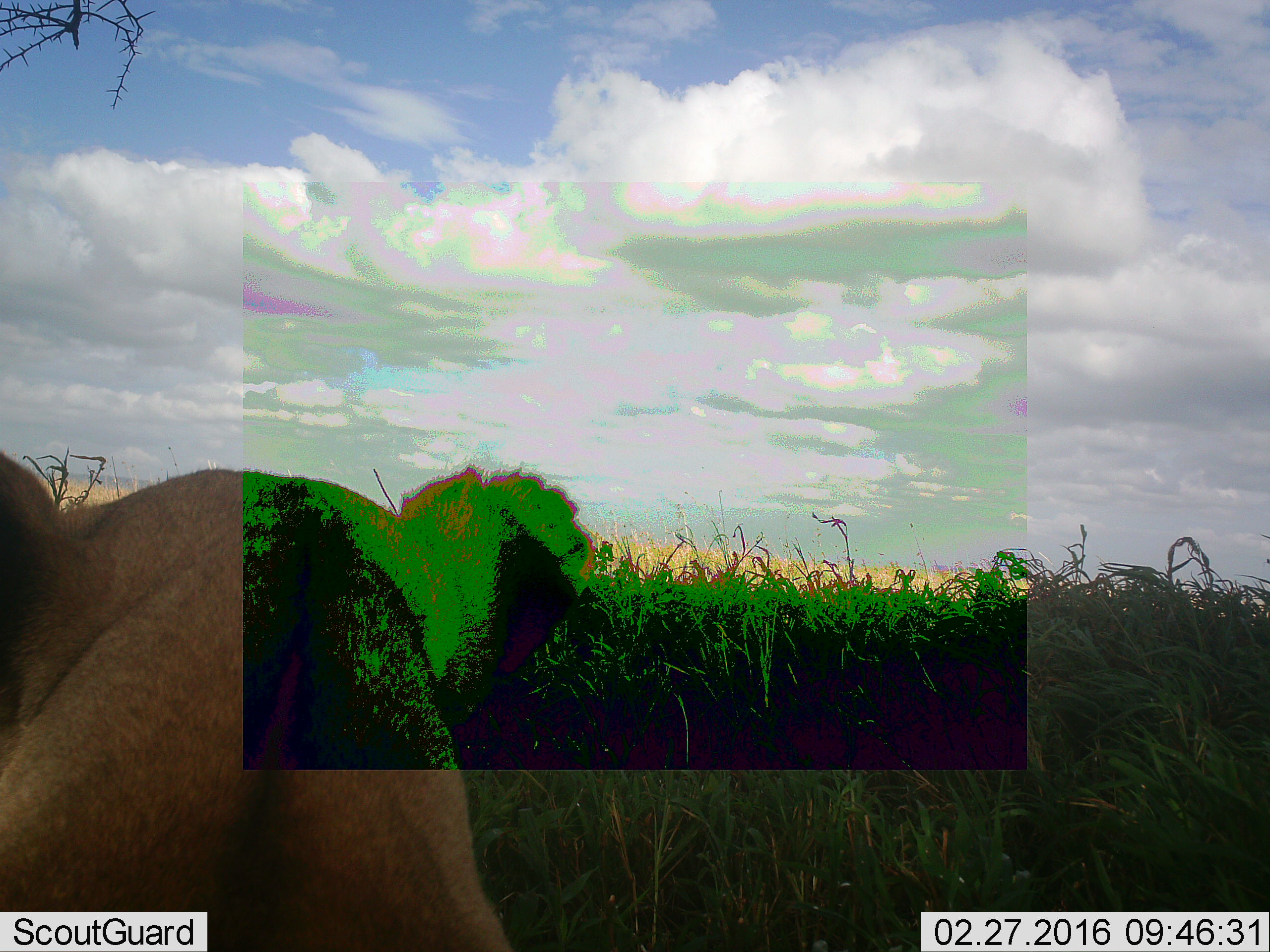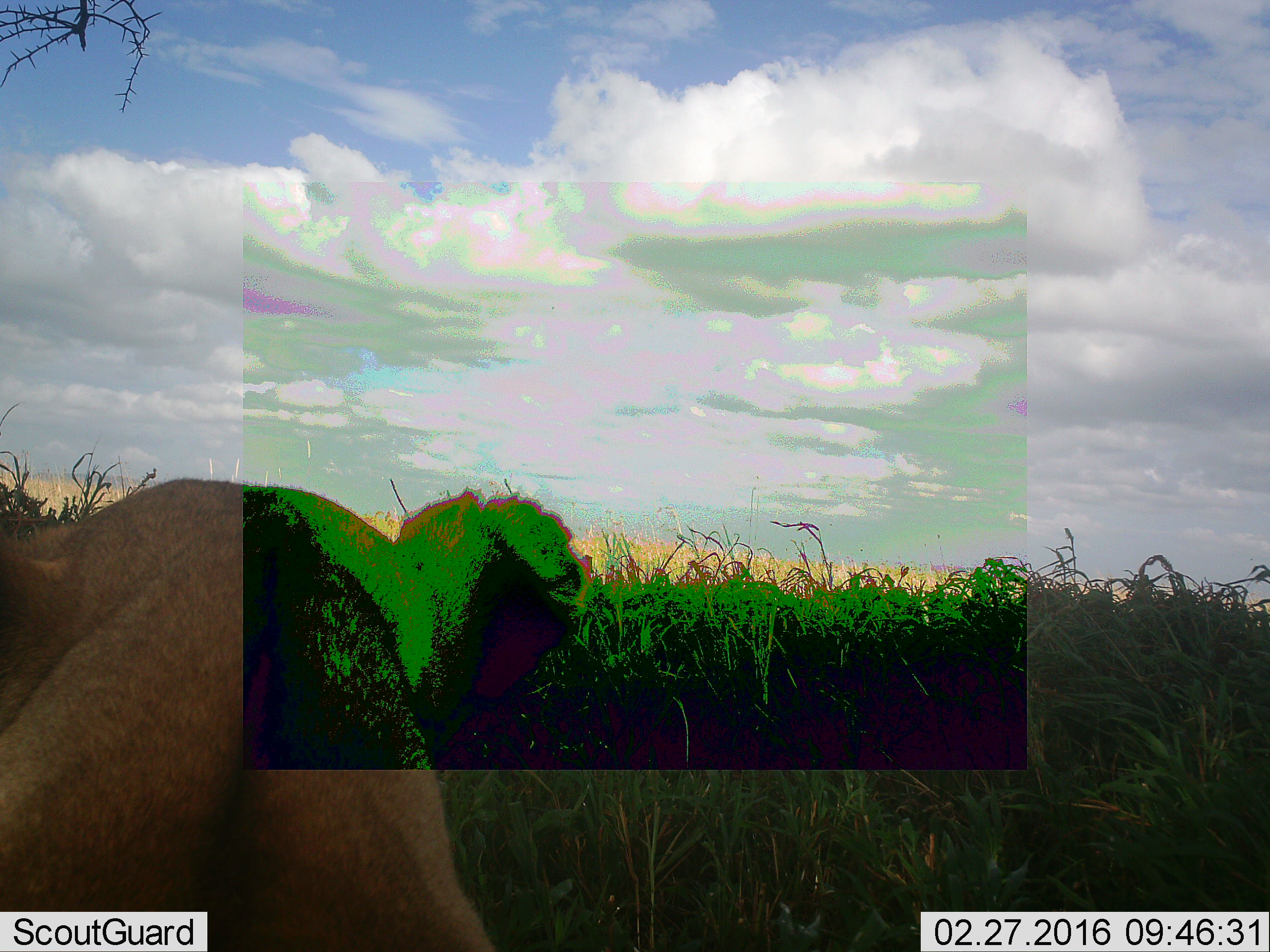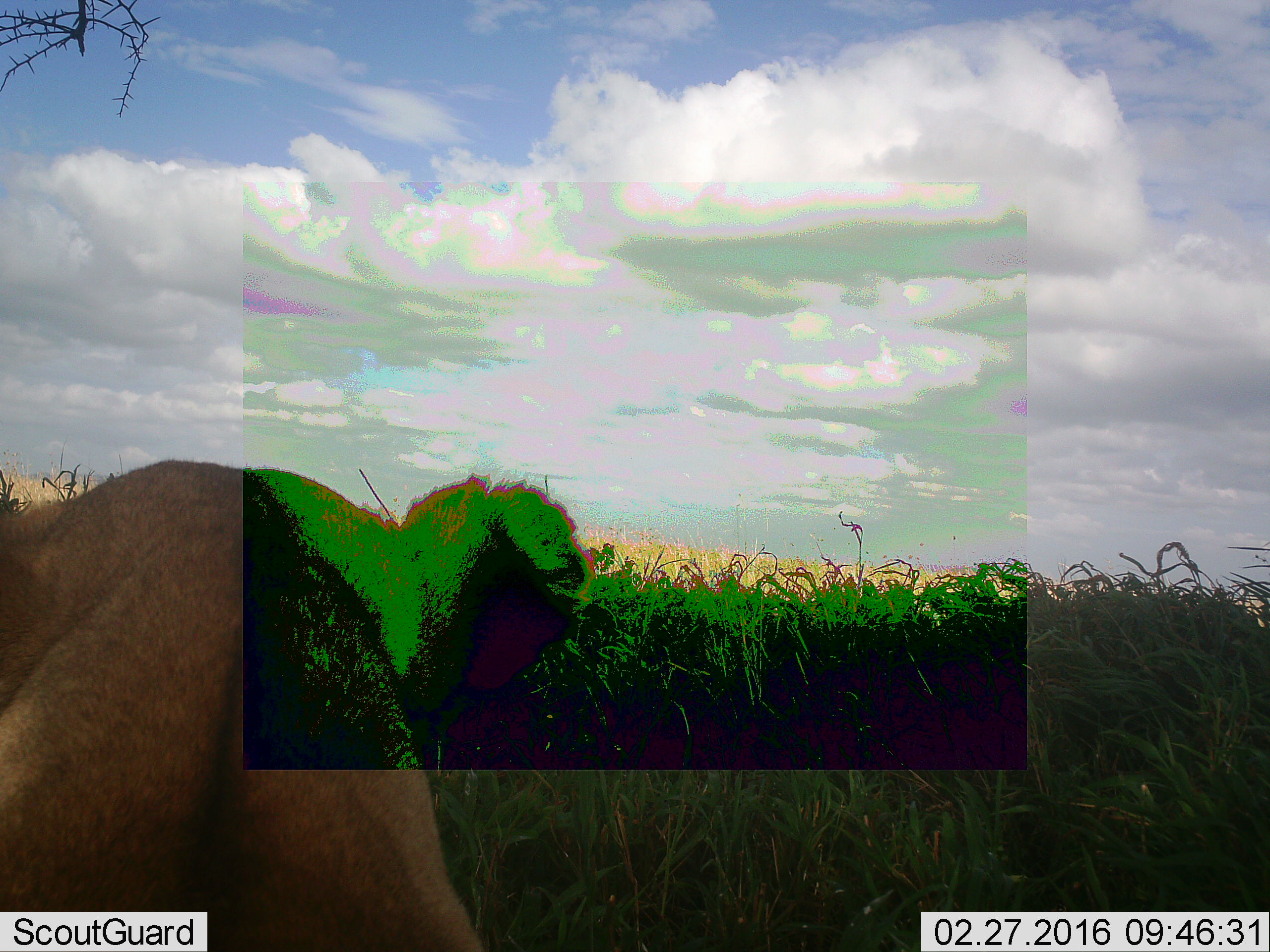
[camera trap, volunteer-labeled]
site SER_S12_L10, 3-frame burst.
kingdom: Animalia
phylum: Chordata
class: Mammalia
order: Carnivora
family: Felidae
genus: Panthera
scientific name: Panthera leo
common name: lion female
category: lionfemale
Lionfemale (lion female) (Panthera leo), count 1. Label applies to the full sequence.